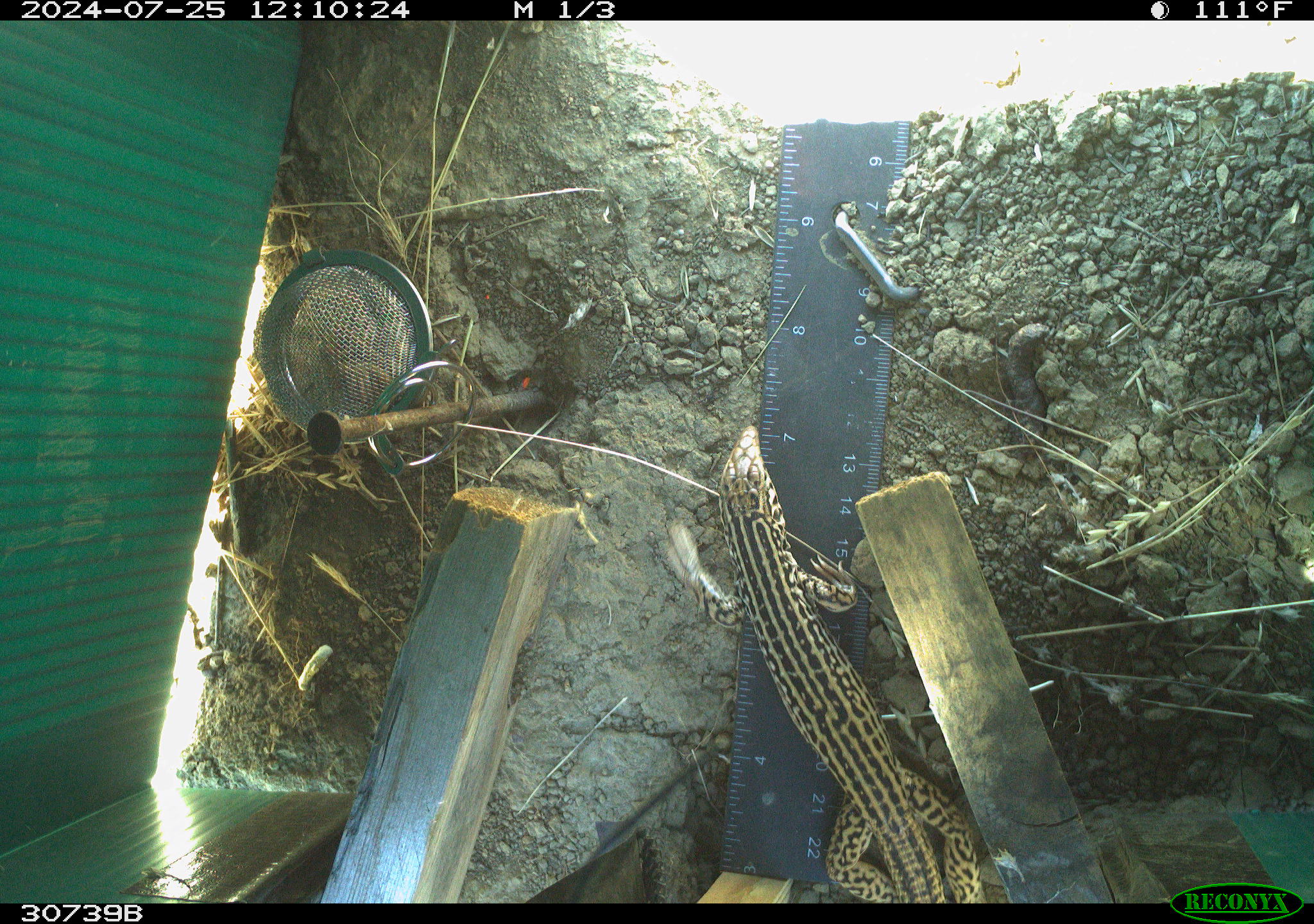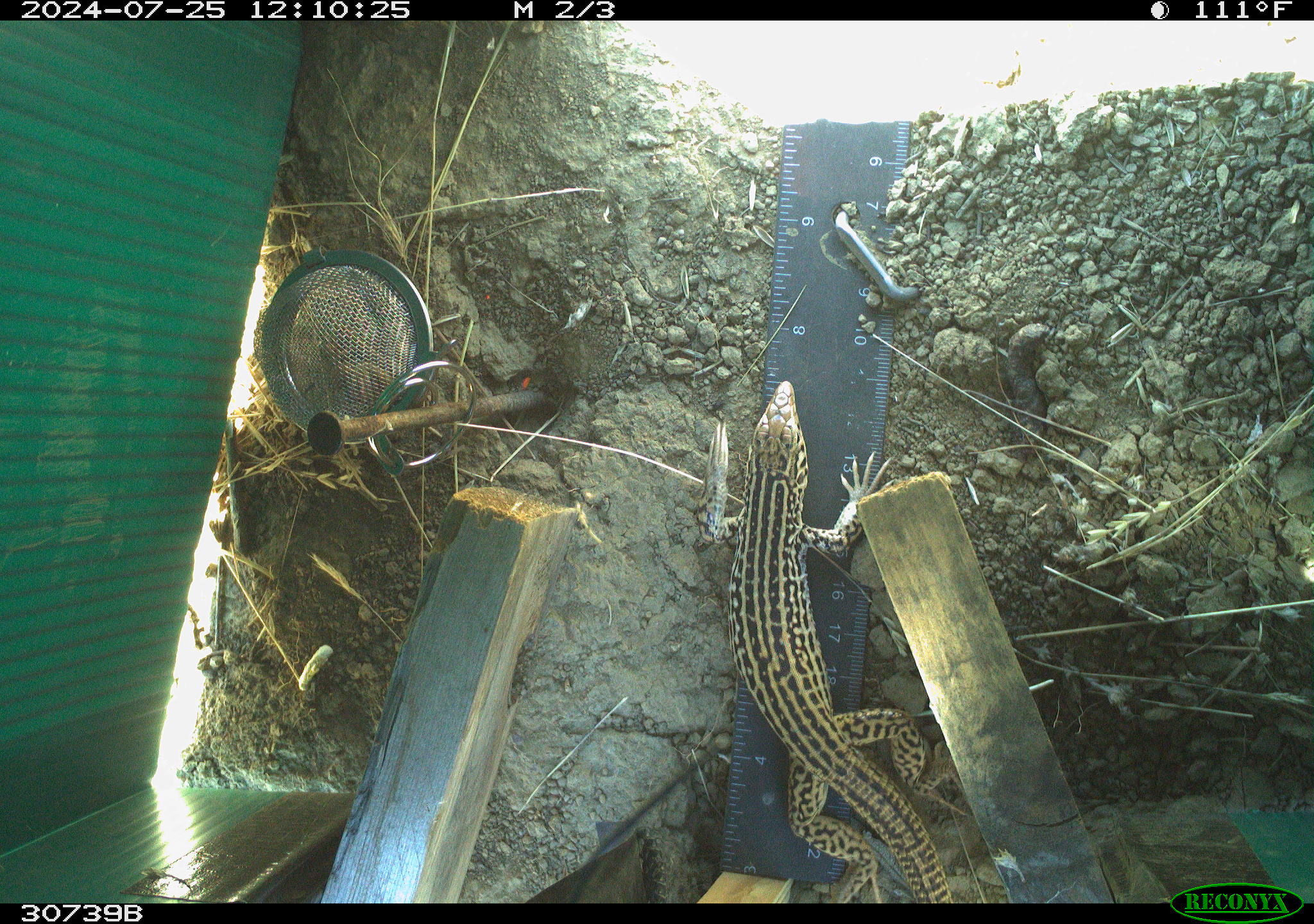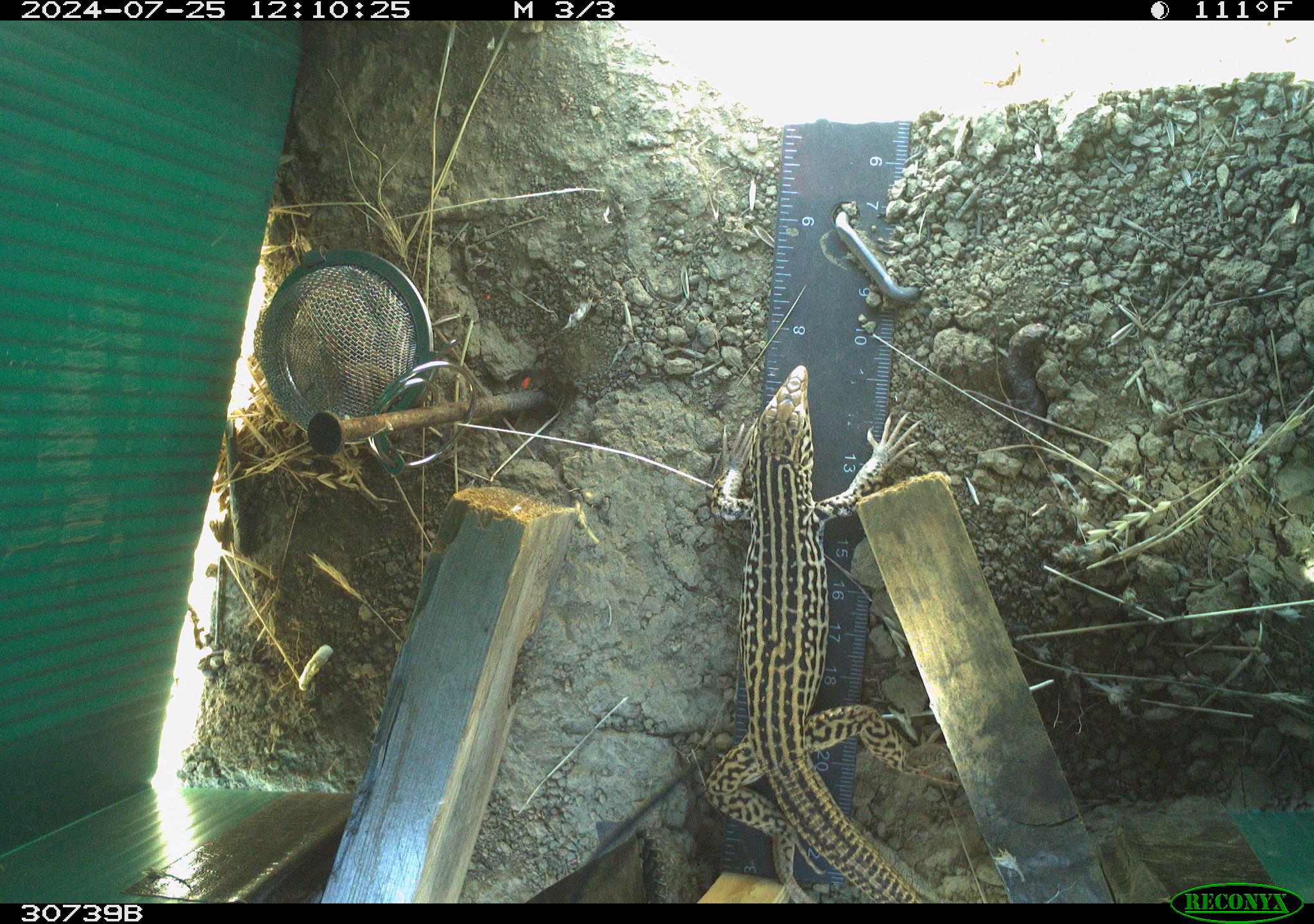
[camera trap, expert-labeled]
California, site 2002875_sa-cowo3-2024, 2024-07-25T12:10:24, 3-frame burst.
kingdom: Animalia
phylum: Chordata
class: Reptilia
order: Squamata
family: Teiidae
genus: Aspidoscelis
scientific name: Aspidoscelis tigris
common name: western whiptail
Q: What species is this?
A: Western whiptail (Aspidoscelis tigris).